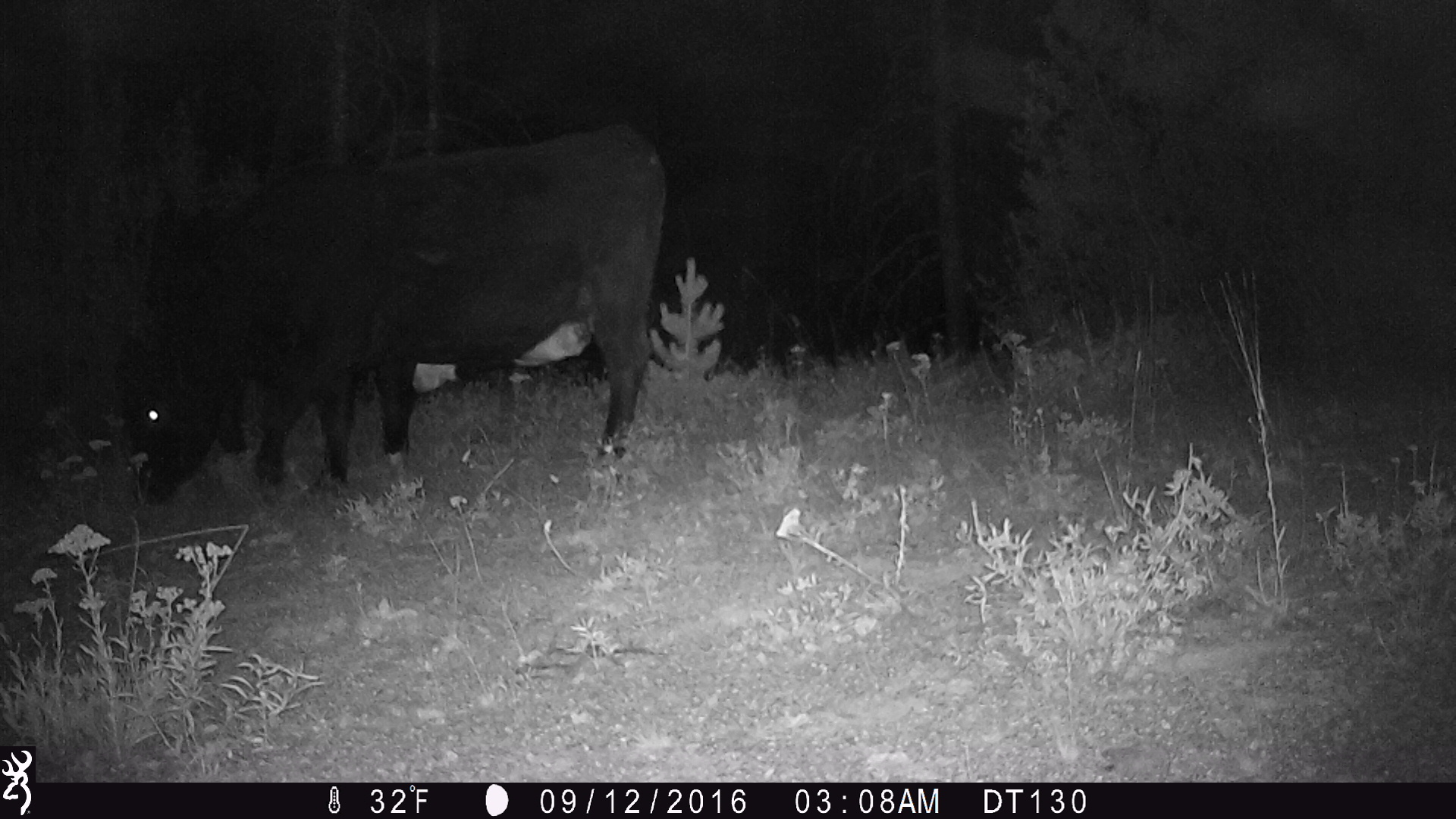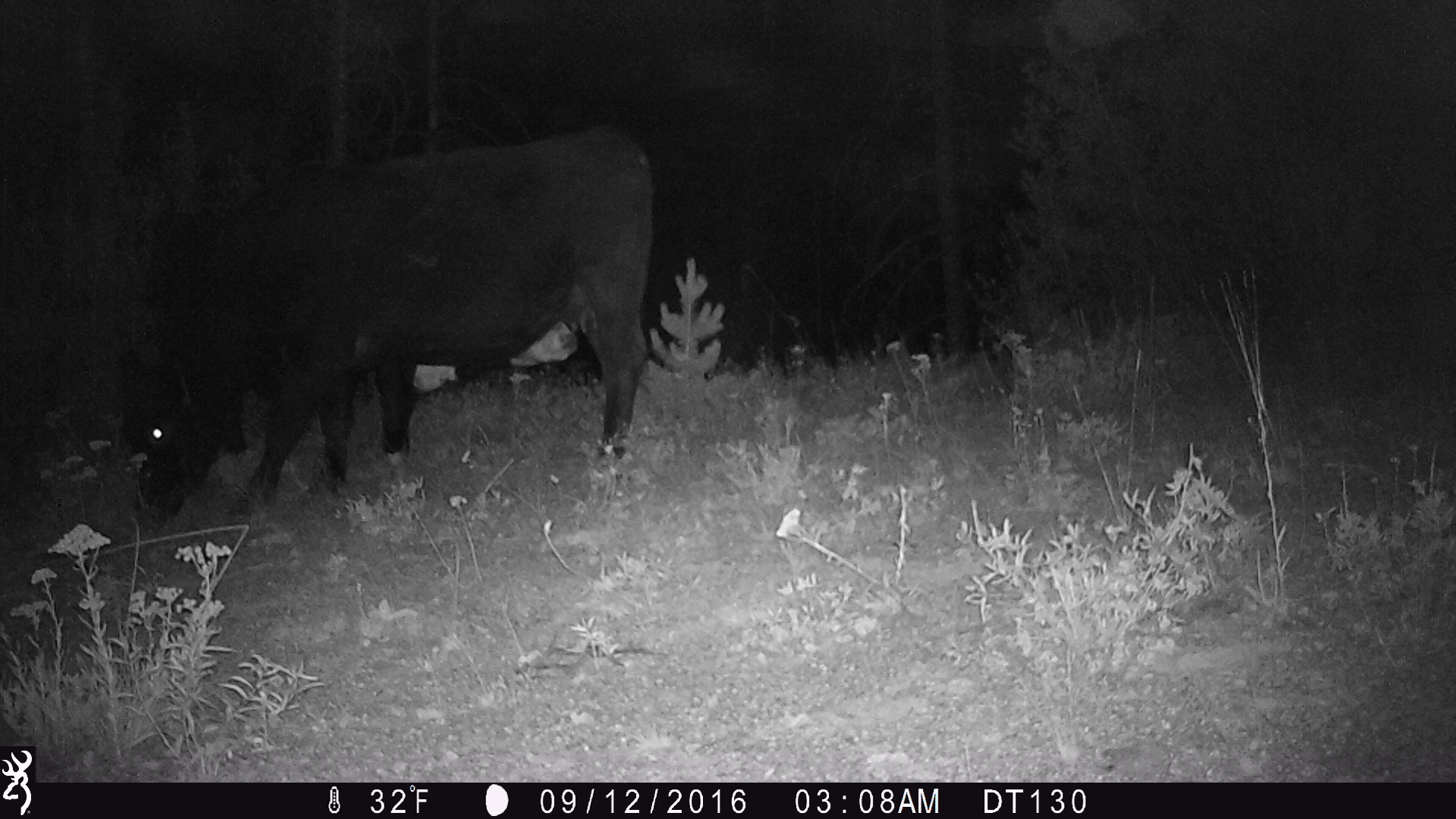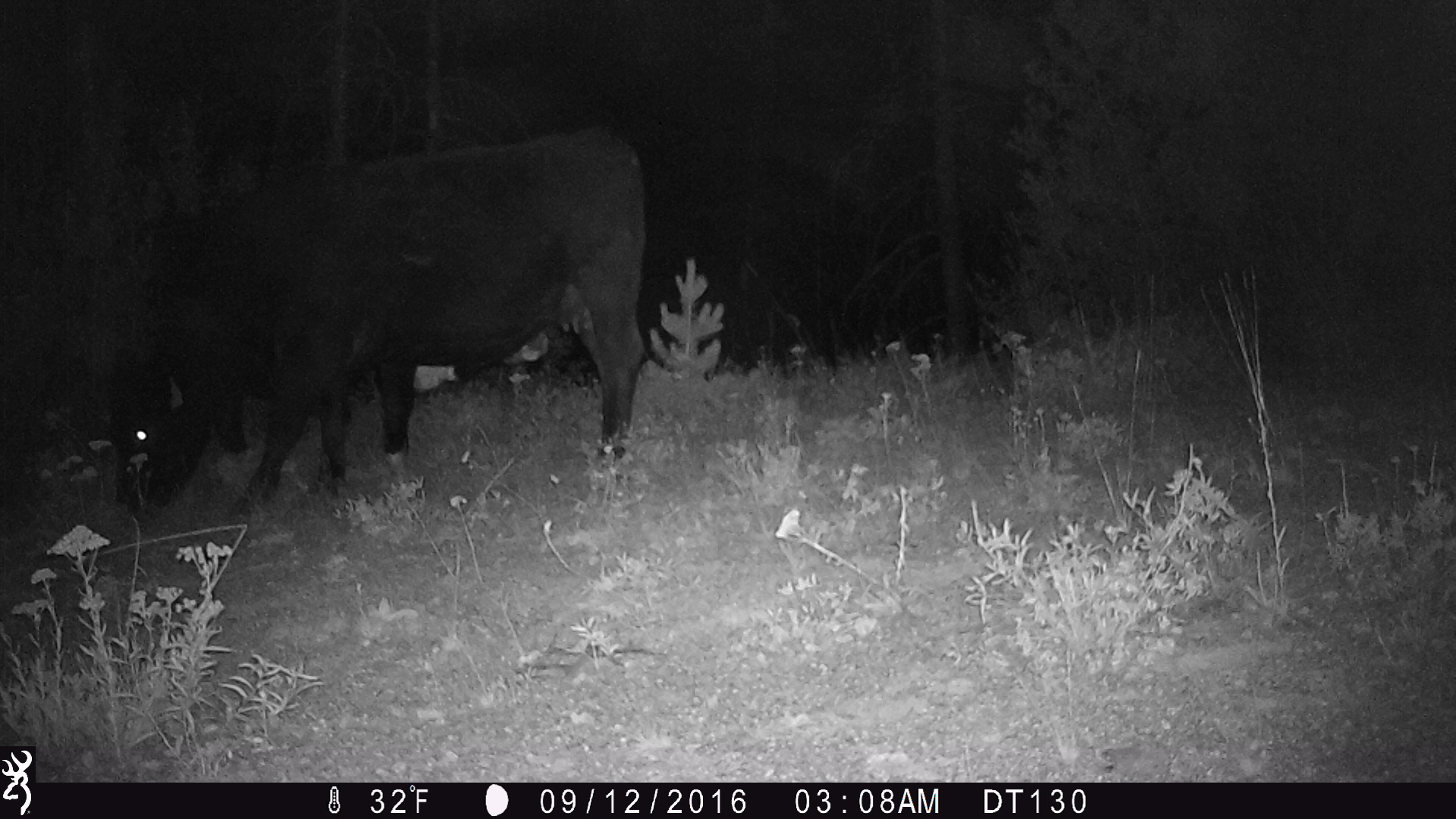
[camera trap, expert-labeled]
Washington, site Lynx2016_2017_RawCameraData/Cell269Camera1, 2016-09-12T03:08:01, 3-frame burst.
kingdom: Animalia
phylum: Chordata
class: Mammalia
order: Artiodactyla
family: Bovidae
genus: Bos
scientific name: Bos taurus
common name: domestic cattle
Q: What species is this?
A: Domestic cattle (Bos taurus).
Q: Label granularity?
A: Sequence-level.